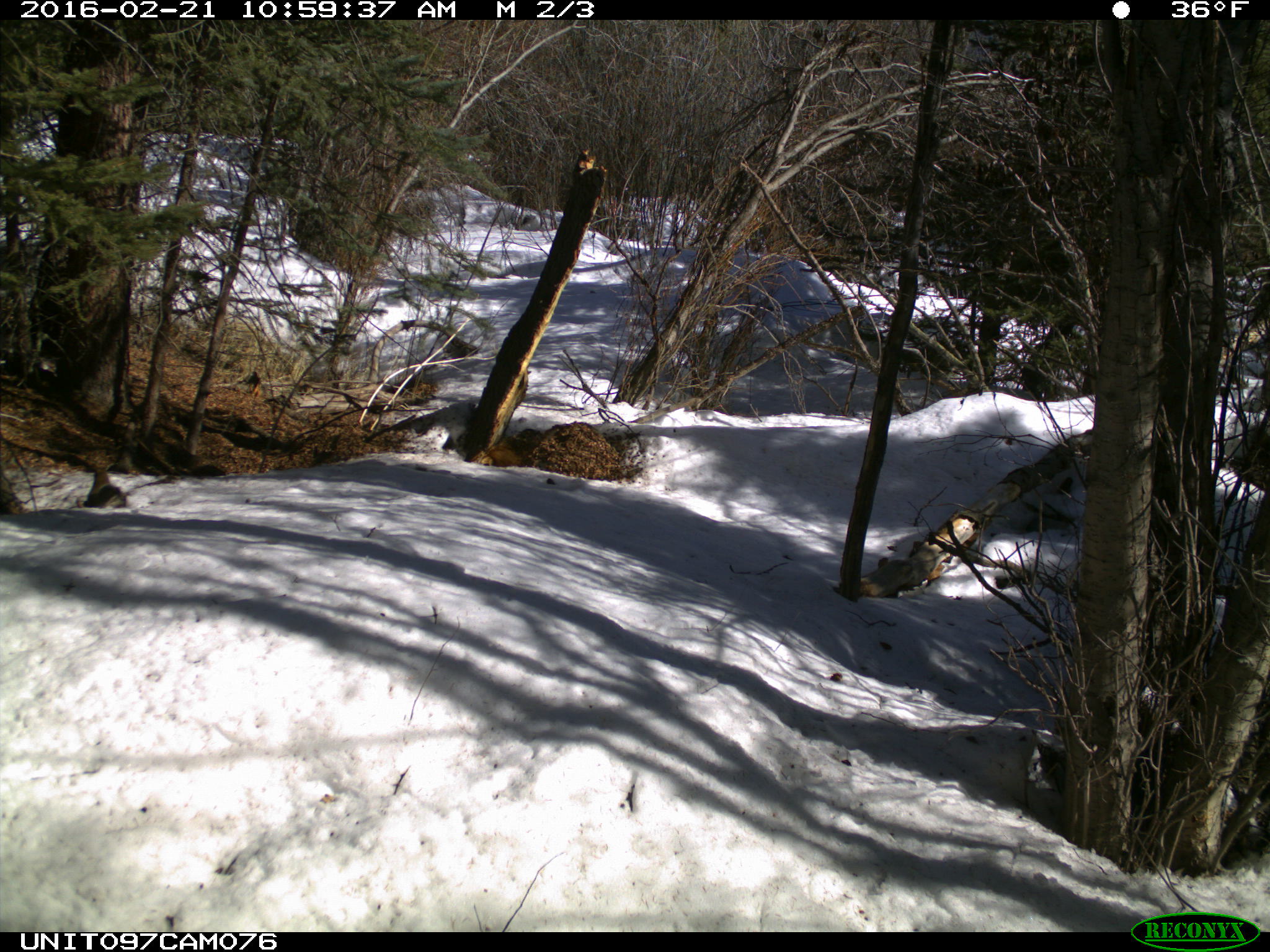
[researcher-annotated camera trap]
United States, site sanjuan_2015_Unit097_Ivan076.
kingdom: Animalia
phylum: Chordata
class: Mammalia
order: Rodentia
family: Sciuridae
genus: Tamiasciurus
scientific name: Tamiasciurus hudsonicus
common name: american red squirrel